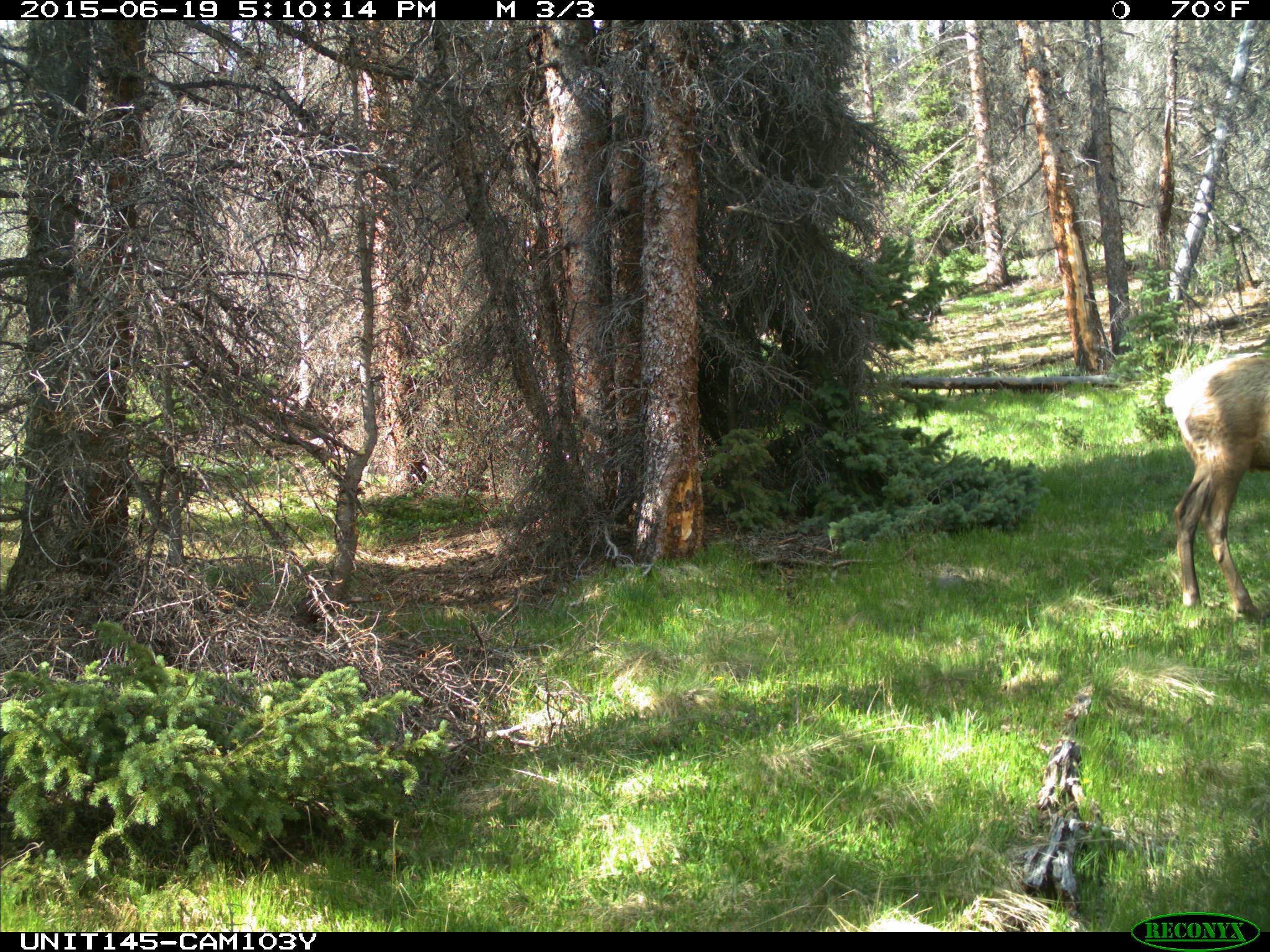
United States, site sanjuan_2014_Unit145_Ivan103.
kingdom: Animalia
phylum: Chordata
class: Mammalia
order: Artiodactyla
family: Cervidae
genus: Cervus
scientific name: Cervus elaphus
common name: red deer